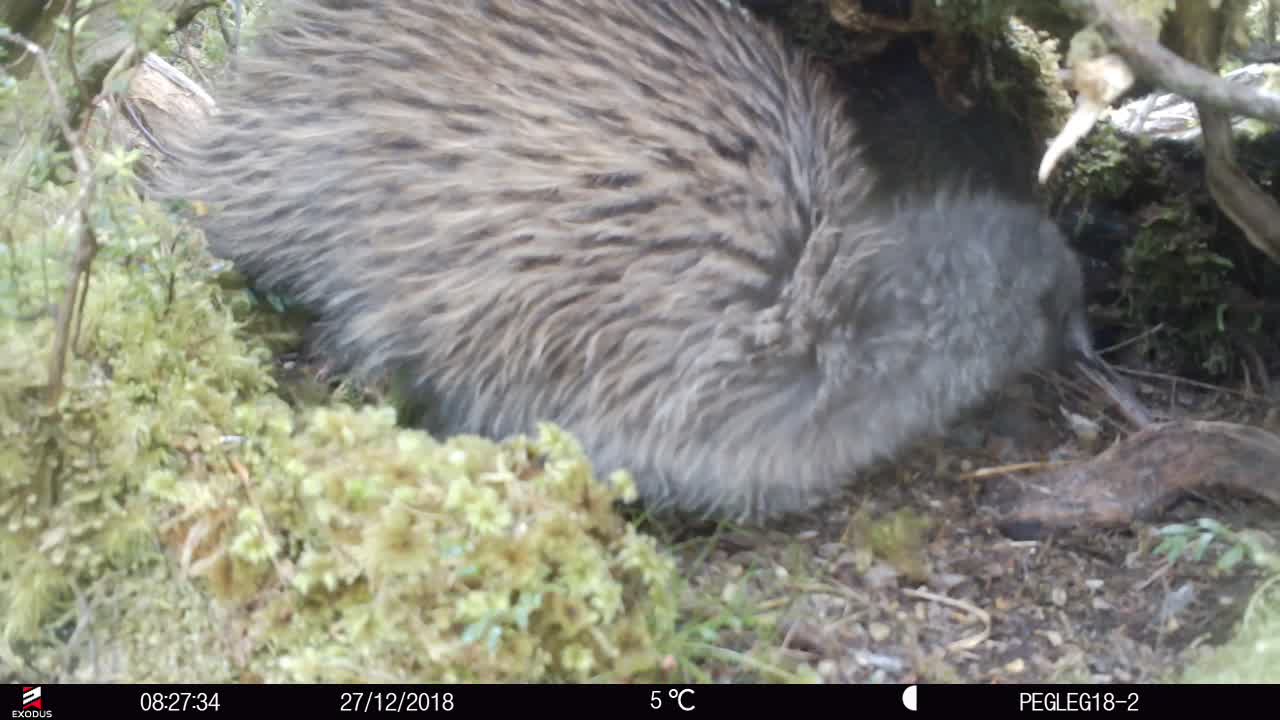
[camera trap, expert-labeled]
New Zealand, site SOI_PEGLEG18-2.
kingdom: Animalia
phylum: Chordata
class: Aves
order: Apterygiformes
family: Apterygidae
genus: Apteryx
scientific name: Apteryx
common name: kiwi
Kiwi (Apteryx).